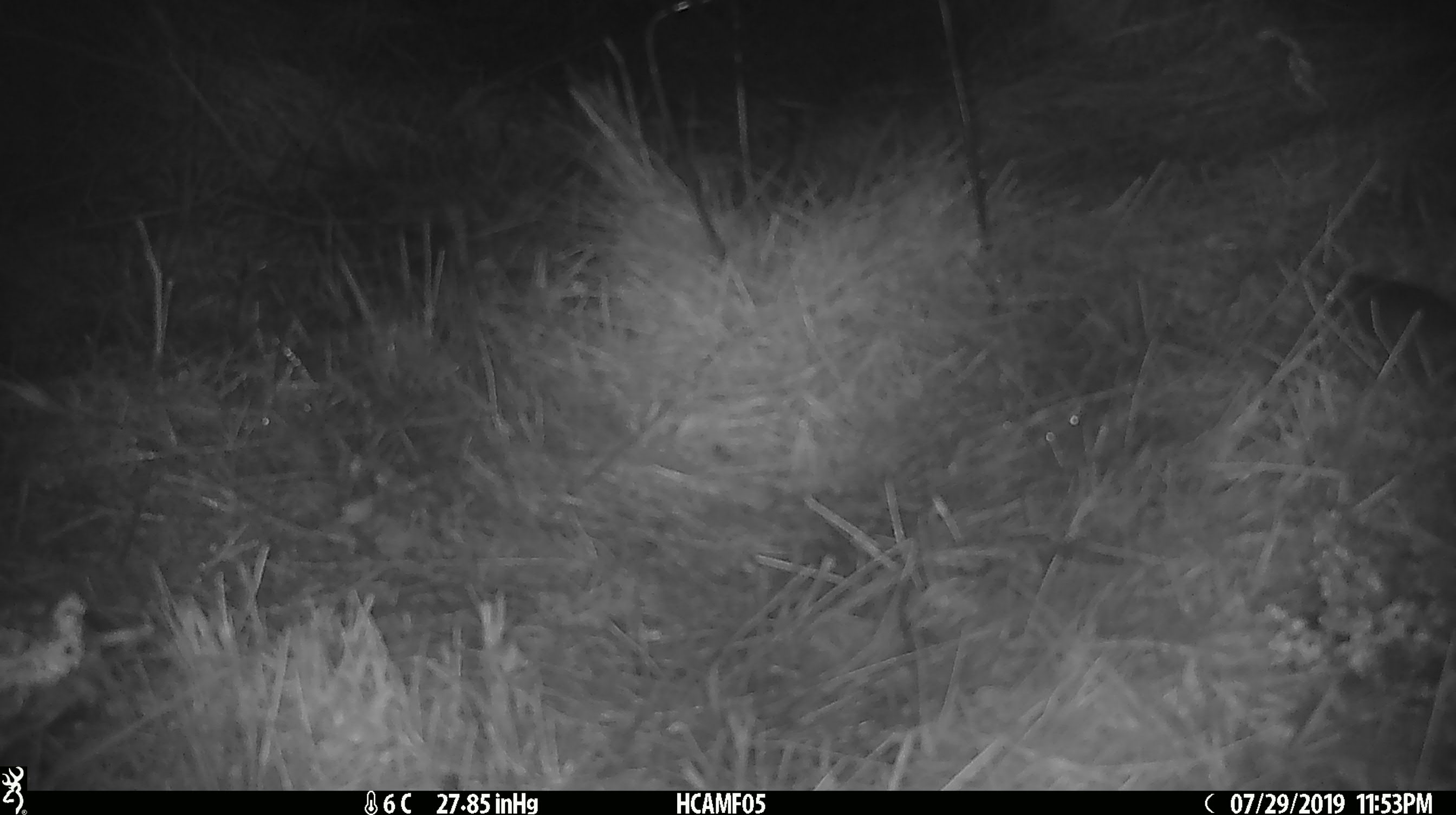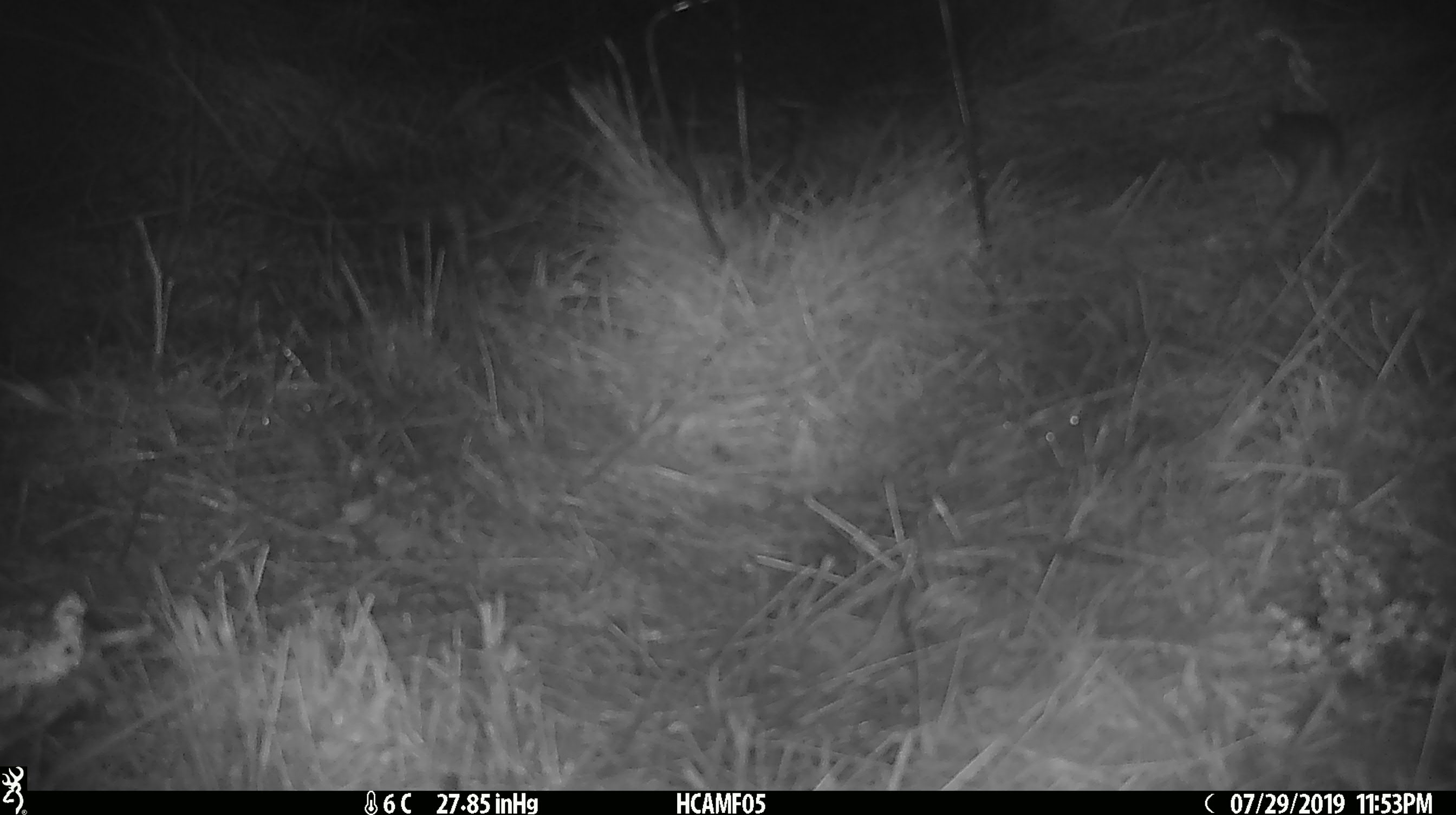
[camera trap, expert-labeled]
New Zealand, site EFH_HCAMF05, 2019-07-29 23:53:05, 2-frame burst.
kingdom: Animalia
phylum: Chordata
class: Mammalia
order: Rodentia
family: Muridae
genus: Mus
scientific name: Mus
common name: mouse